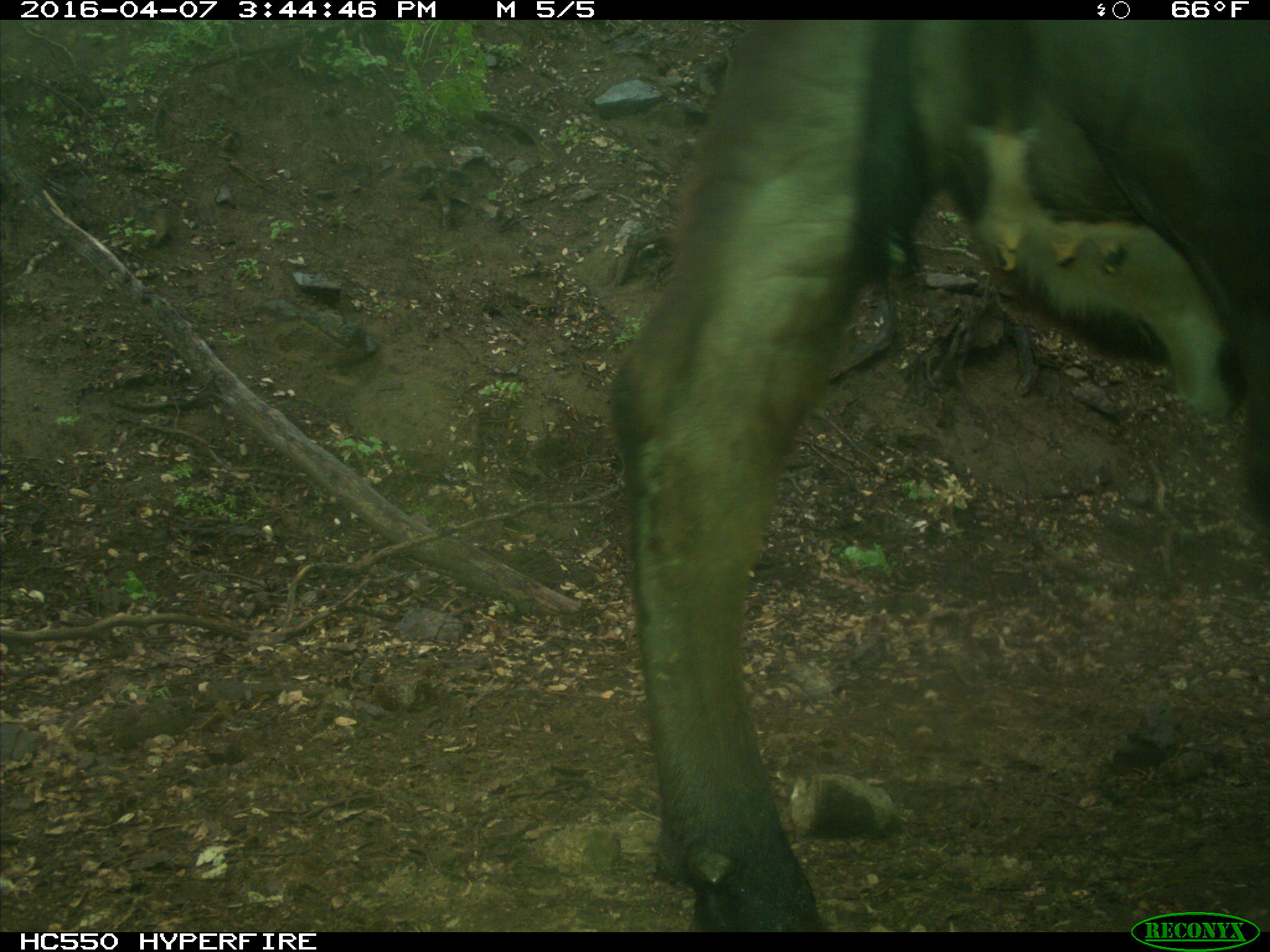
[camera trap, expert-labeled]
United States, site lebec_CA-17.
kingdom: Animalia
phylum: Chordata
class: Mammalia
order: Artiodactyla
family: Bovidae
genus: Bos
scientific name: Bos taurus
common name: domestic cow